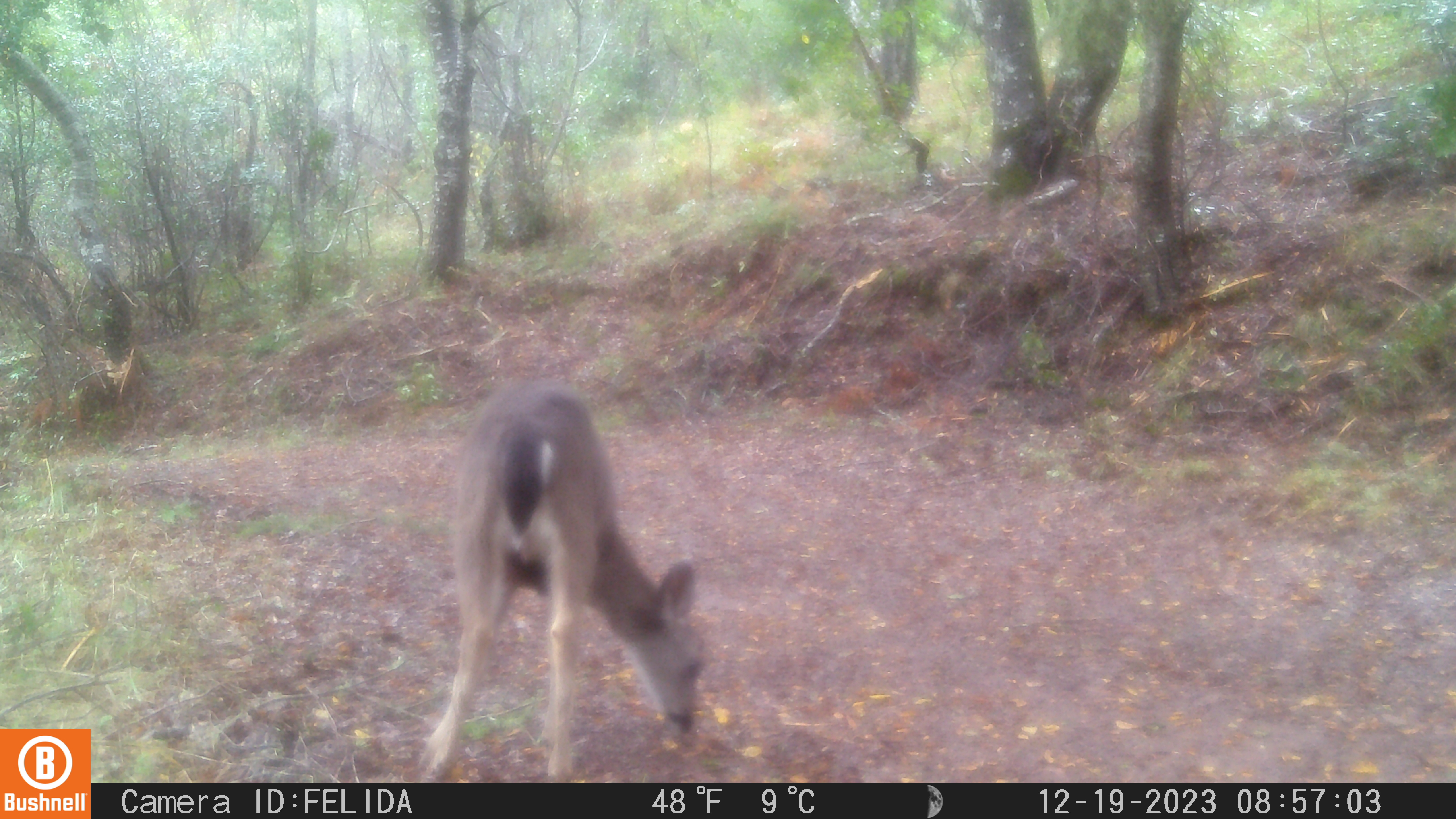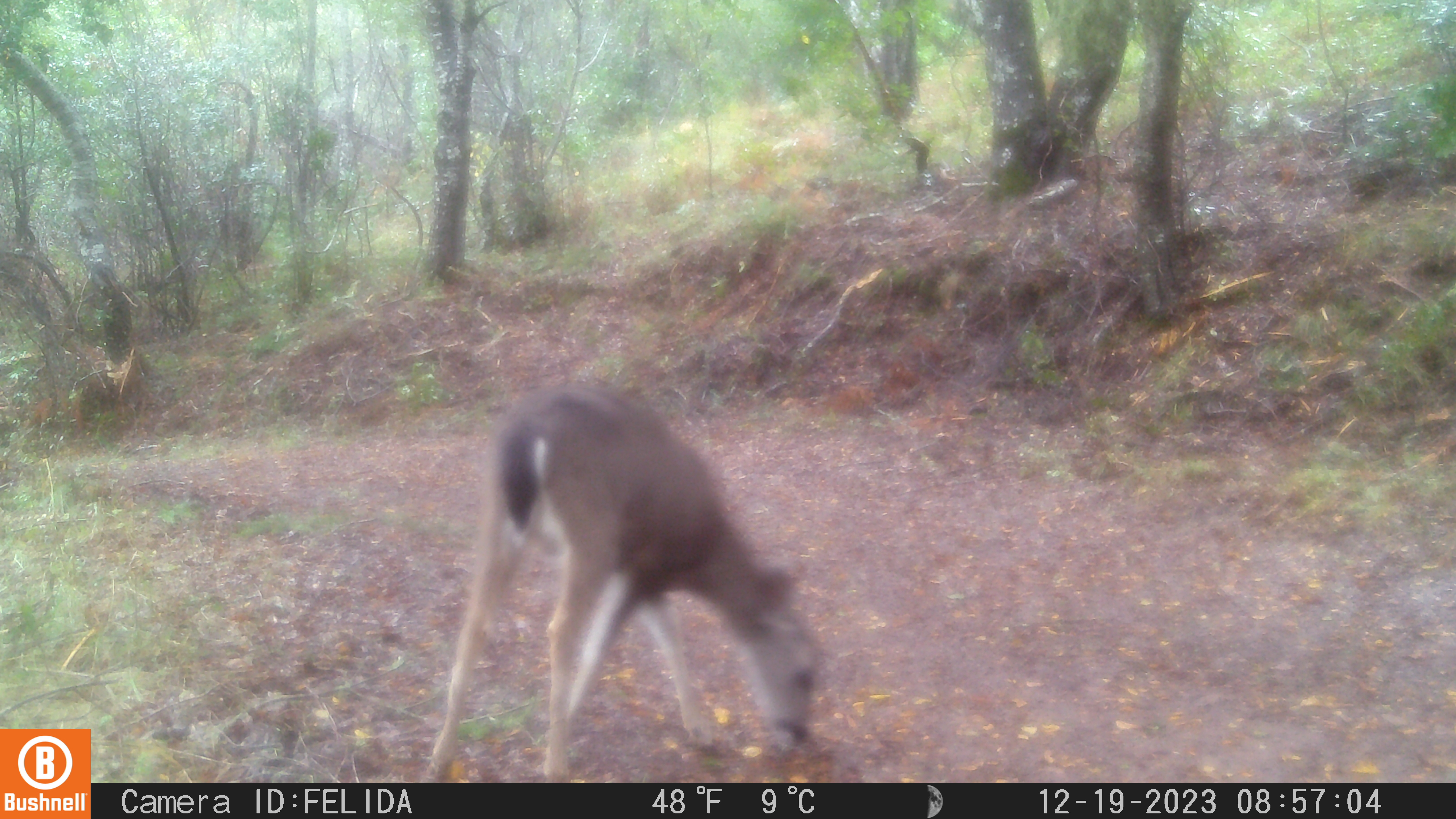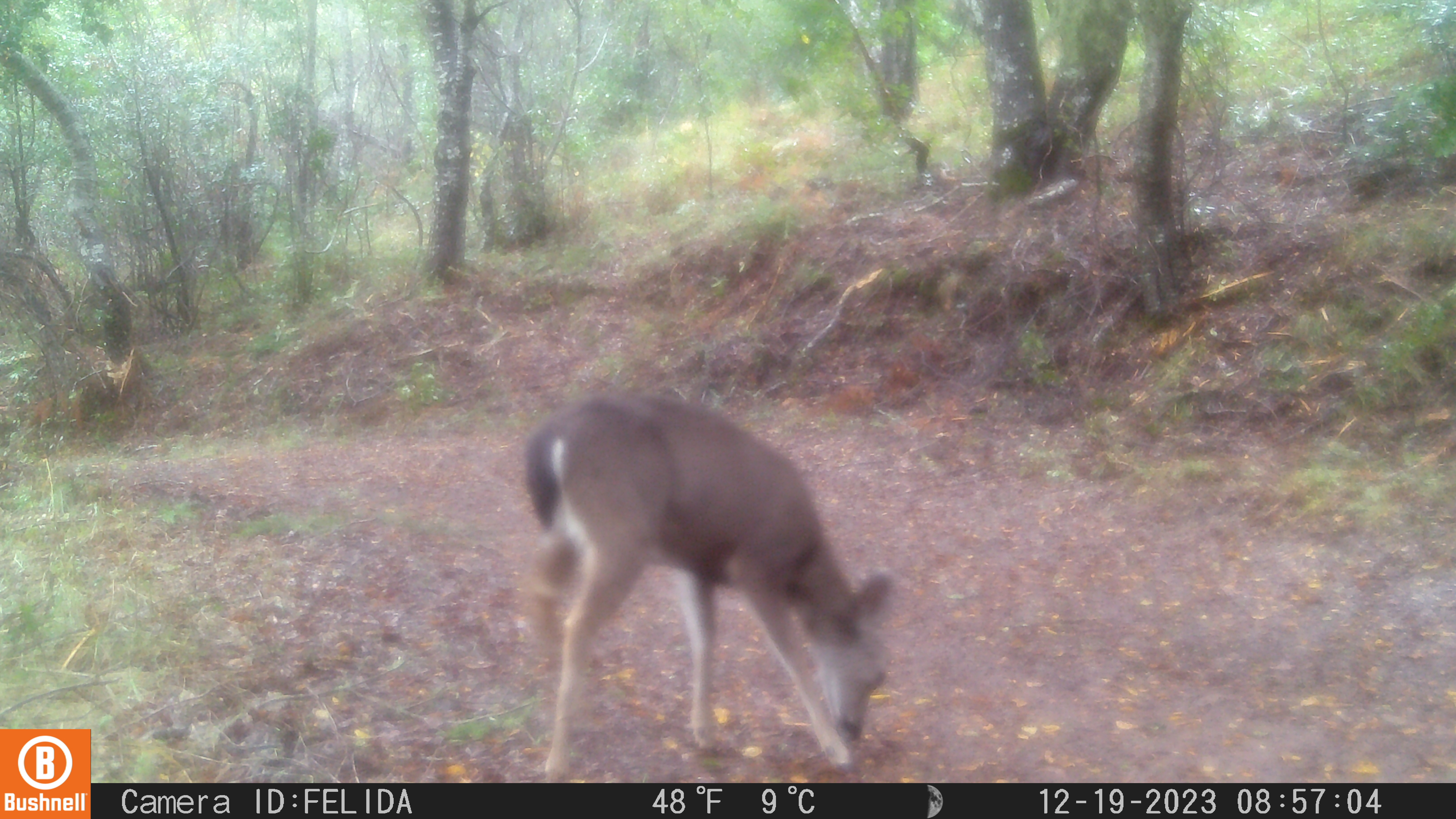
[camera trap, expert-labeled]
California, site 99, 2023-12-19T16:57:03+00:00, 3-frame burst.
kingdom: Animalia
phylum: Chordata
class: Mammalia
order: Artiodactyla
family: Cervidae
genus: Odocoileus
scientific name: Odocoileus hemionus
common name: mule deer